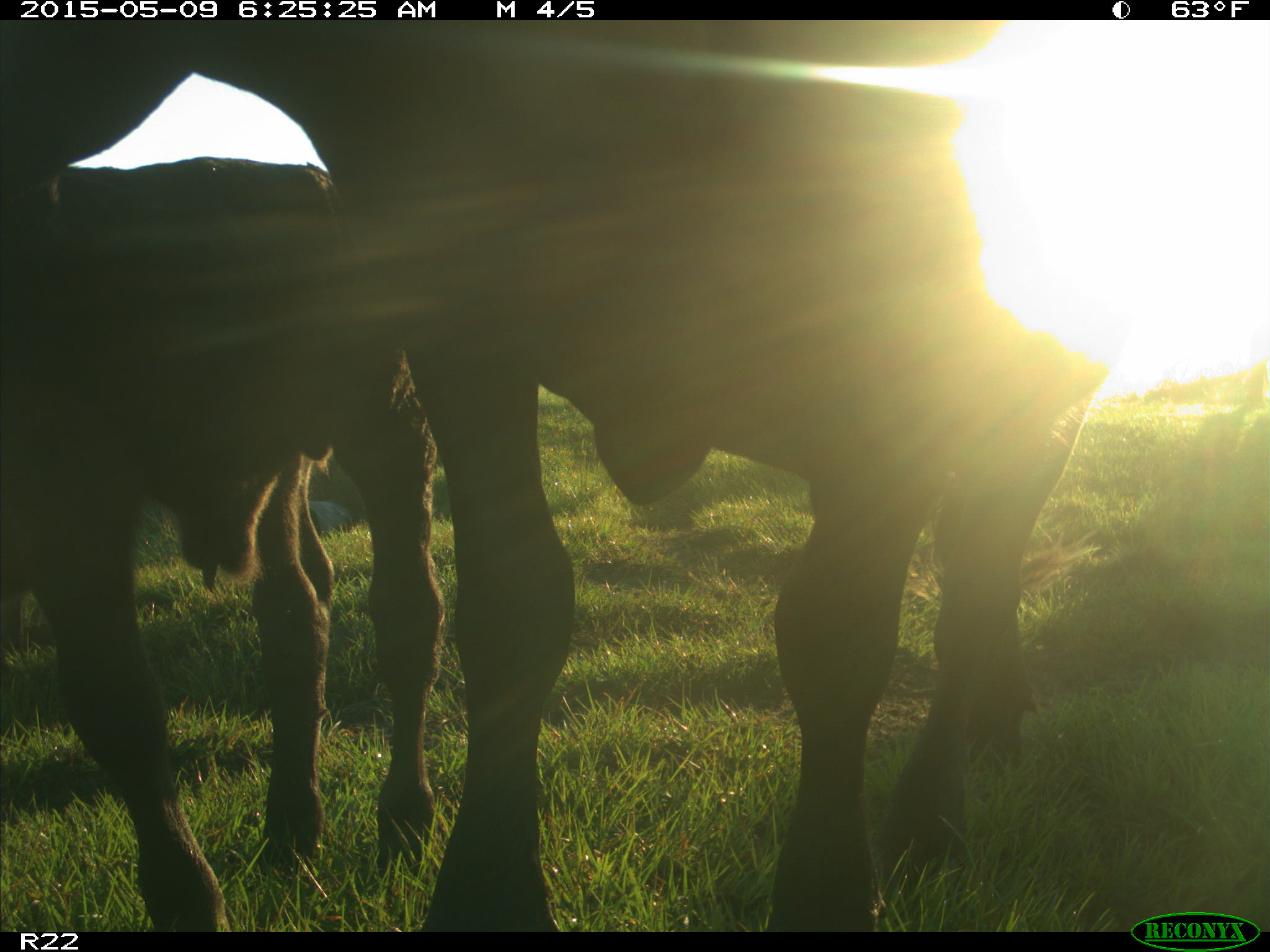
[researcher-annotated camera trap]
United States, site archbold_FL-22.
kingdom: Animalia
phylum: Chordata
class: Mammalia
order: Artiodactyla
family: Bovidae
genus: Bos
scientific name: Bos taurus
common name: domestic cow